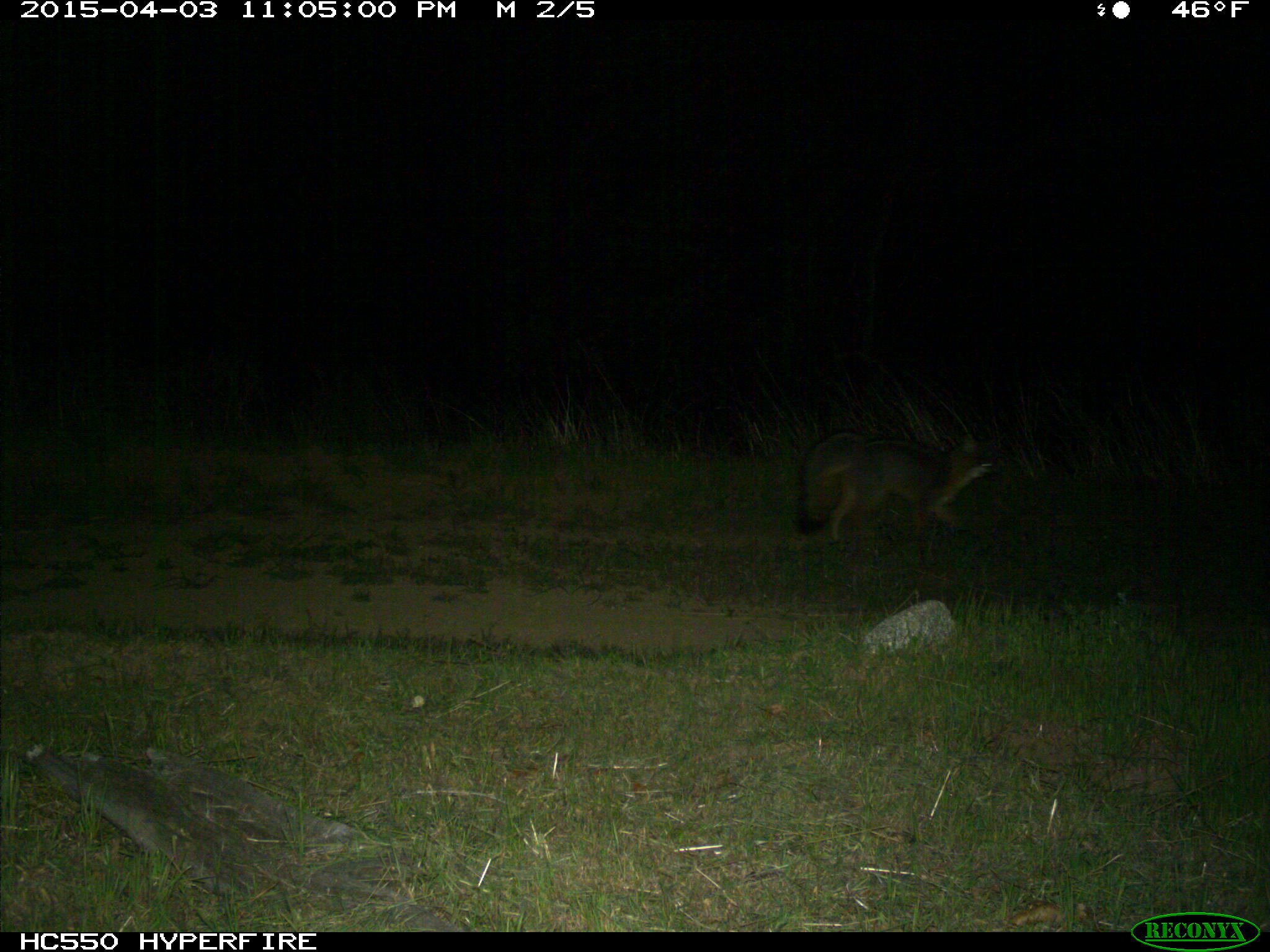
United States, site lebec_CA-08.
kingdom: Animalia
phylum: Chordata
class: Mammalia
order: Carnivora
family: Canidae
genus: Urocyon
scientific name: Urocyon cinereoargenteus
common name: gray fox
Urocyon cinereoargenteus (gray fox).